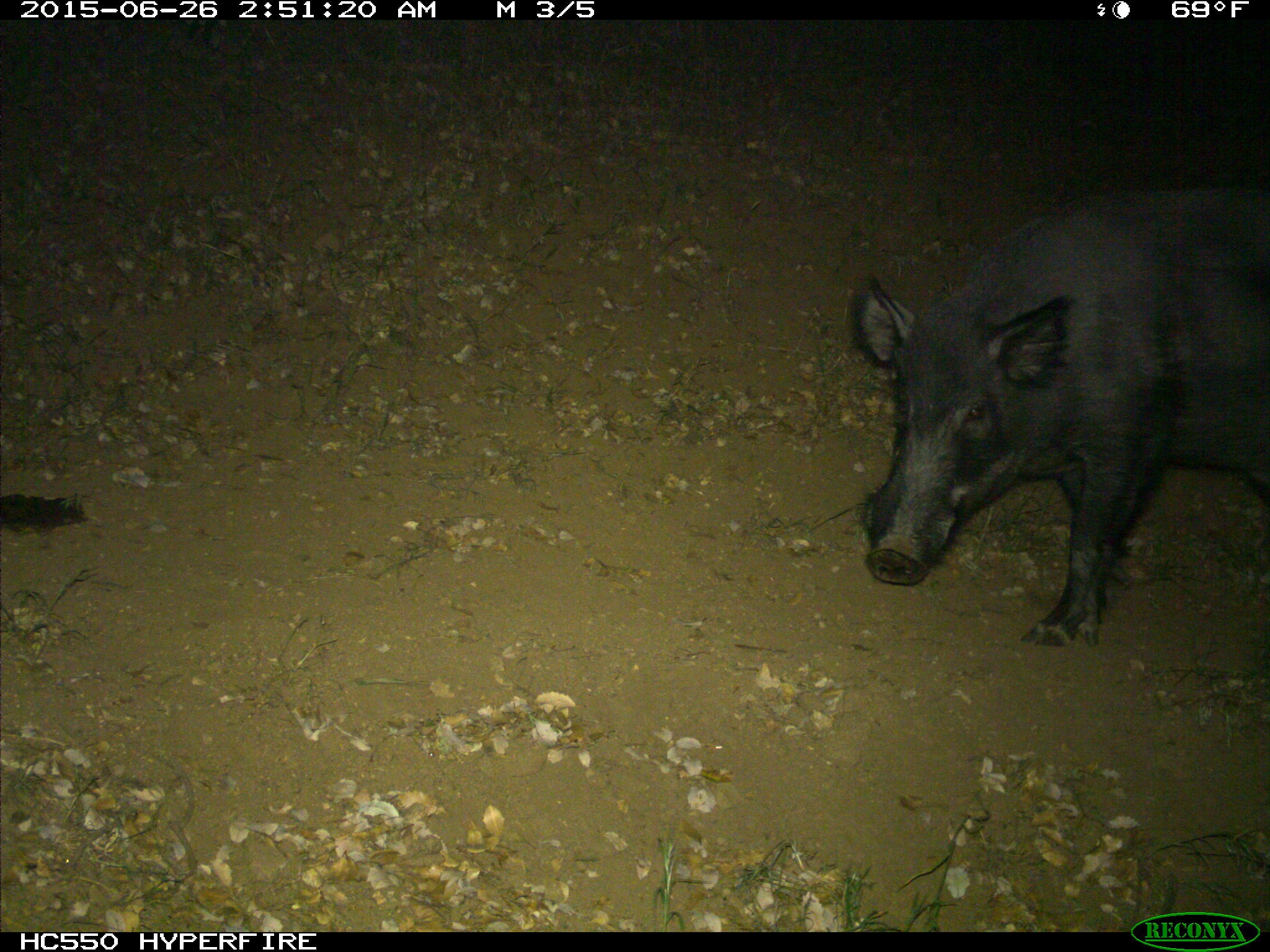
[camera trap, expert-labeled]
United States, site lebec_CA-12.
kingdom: Animalia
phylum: Chordata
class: Mammalia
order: Artiodactyla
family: Suidae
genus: Sus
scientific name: Sus scrofa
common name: wild boar